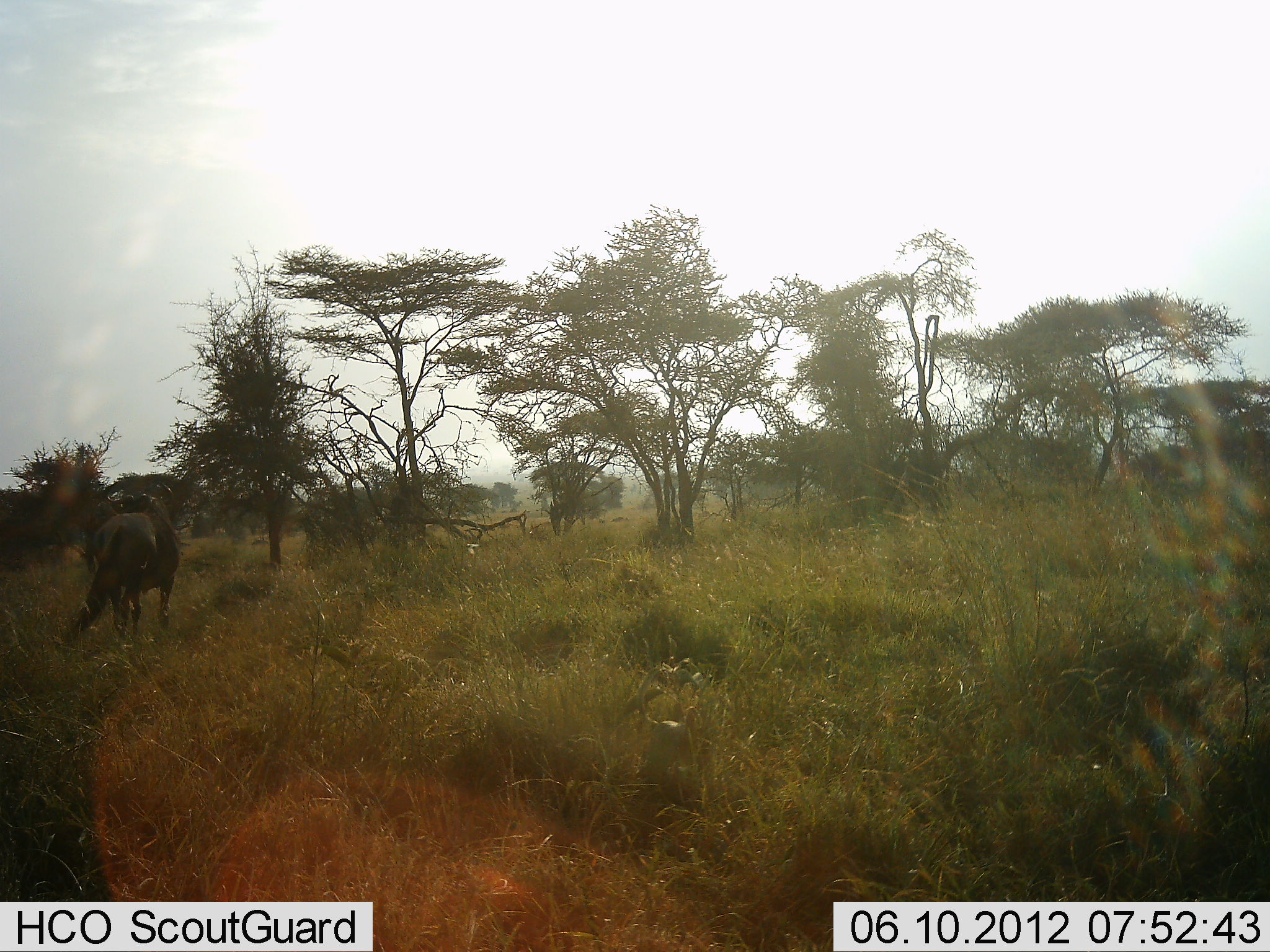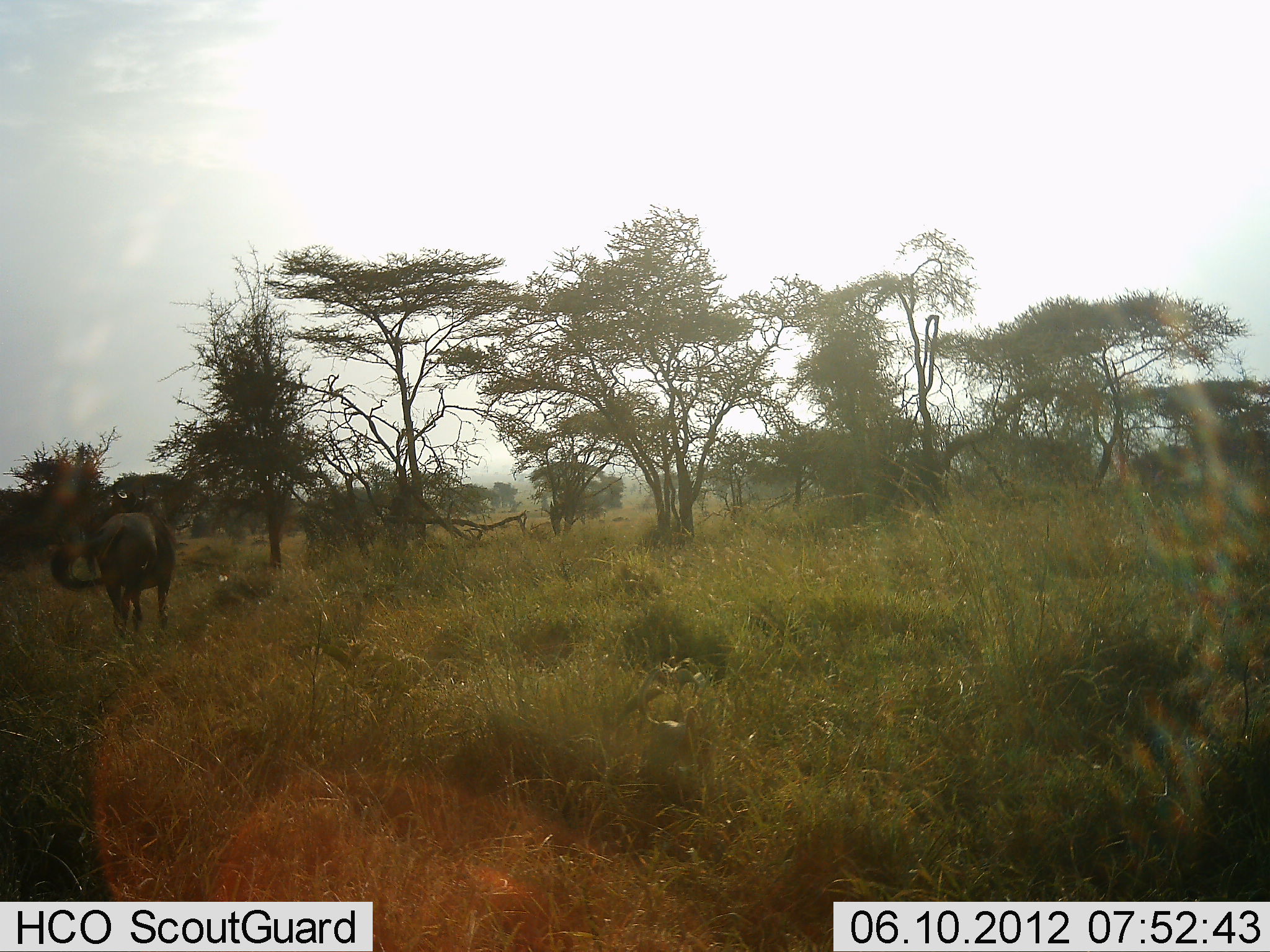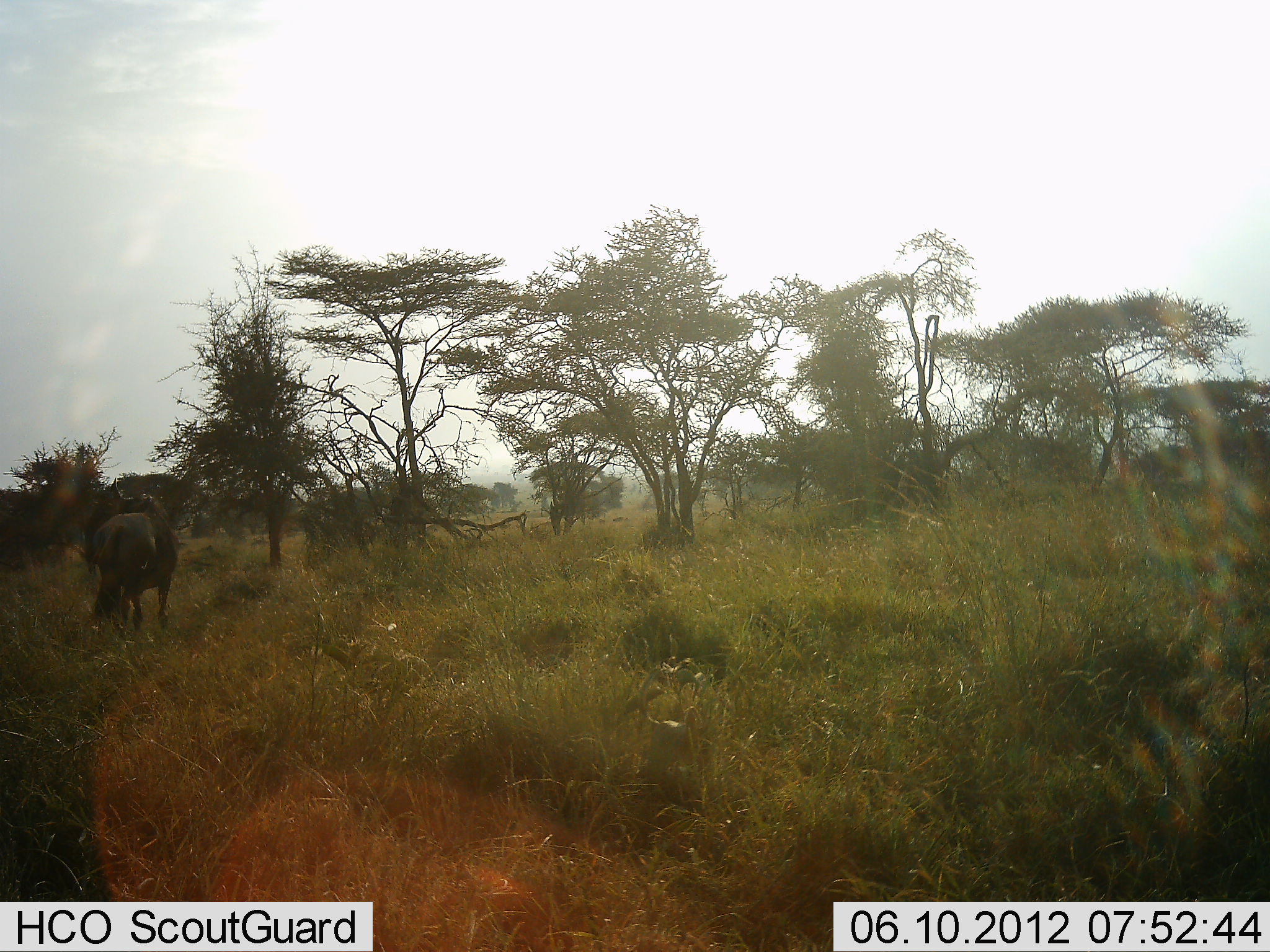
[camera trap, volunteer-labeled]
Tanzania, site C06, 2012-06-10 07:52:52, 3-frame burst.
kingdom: Animalia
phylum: Chordata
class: Mammalia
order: Artiodactyla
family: Bovidae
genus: Connochaetes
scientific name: Connochaetes taurinus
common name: blue wildebeest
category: wildebeest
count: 1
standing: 100%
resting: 0%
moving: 0%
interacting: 0%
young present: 0%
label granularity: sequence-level